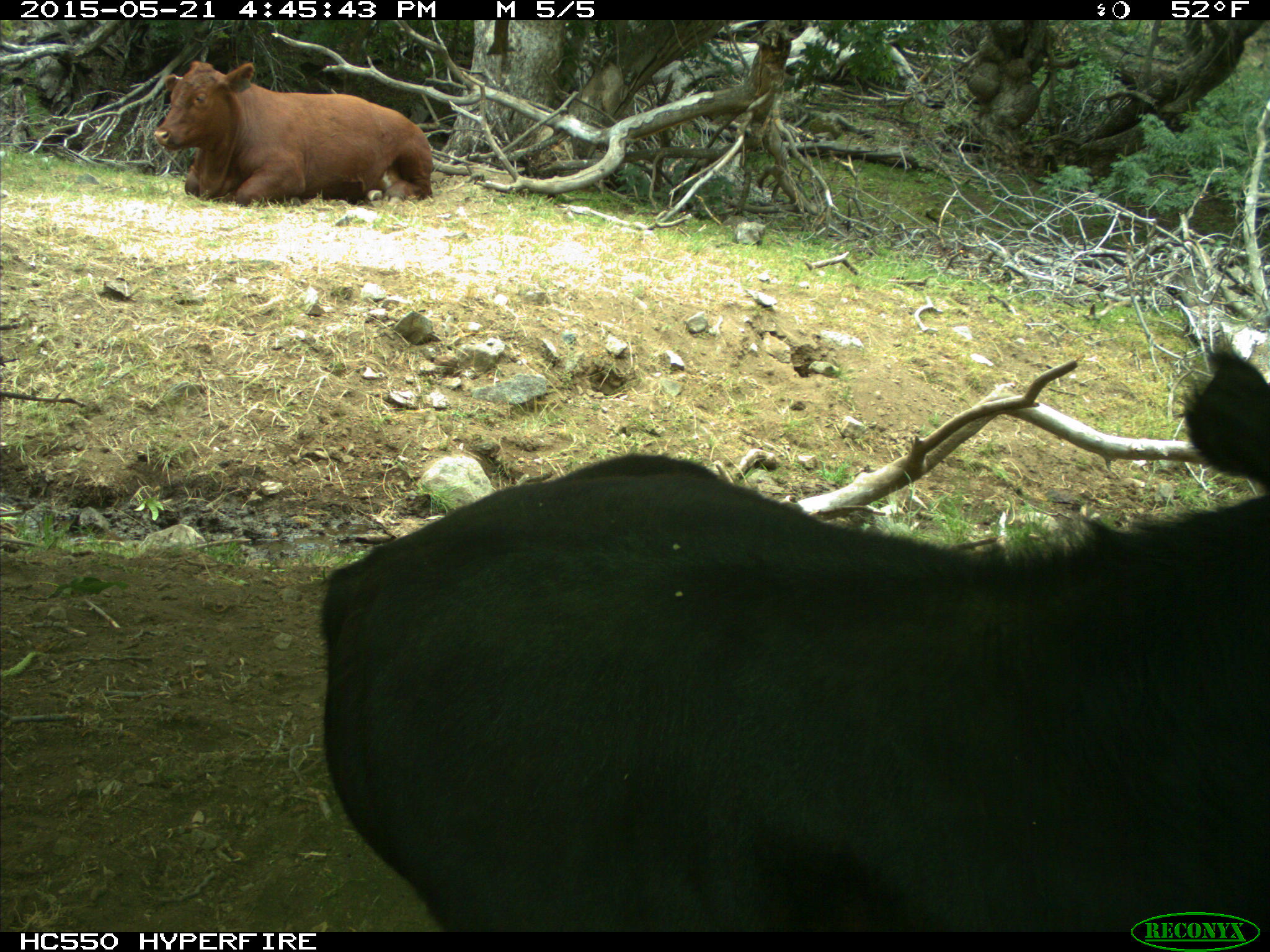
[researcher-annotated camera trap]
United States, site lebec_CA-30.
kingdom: Animalia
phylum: Chordata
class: Mammalia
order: Artiodactyla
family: Bovidae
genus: Bos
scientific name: Bos taurus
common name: domestic cow